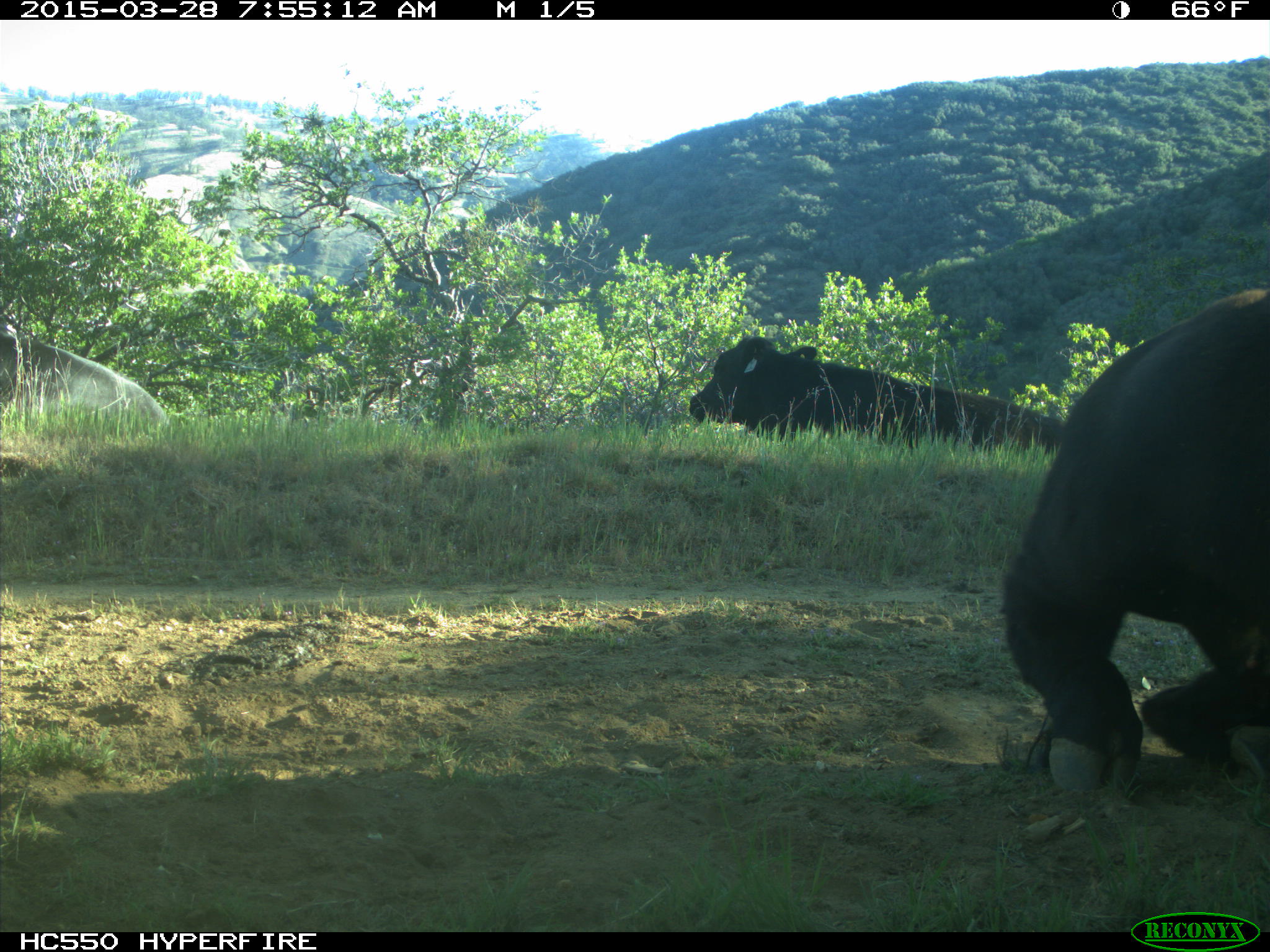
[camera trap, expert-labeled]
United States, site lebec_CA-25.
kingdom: Animalia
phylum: Chordata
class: Mammalia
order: Artiodactyla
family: Bovidae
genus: Bos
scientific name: Bos taurus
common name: domestic cow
Bos taurus (domestic cow).